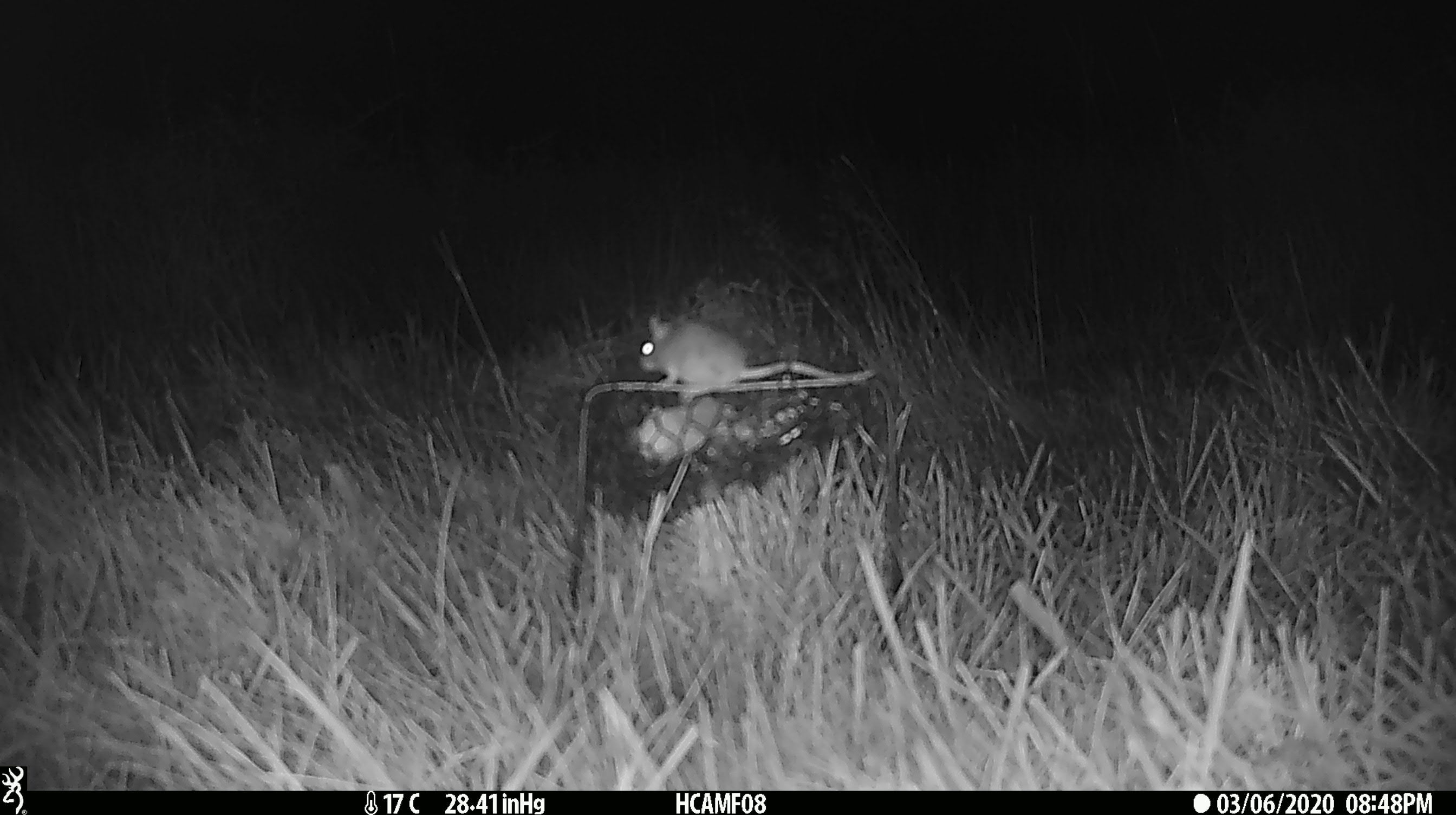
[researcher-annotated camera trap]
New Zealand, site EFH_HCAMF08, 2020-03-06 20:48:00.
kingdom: Animalia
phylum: Chordata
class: Mammalia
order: Rodentia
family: Muridae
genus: Mus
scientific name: Mus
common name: mouse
Mouse (Mus).